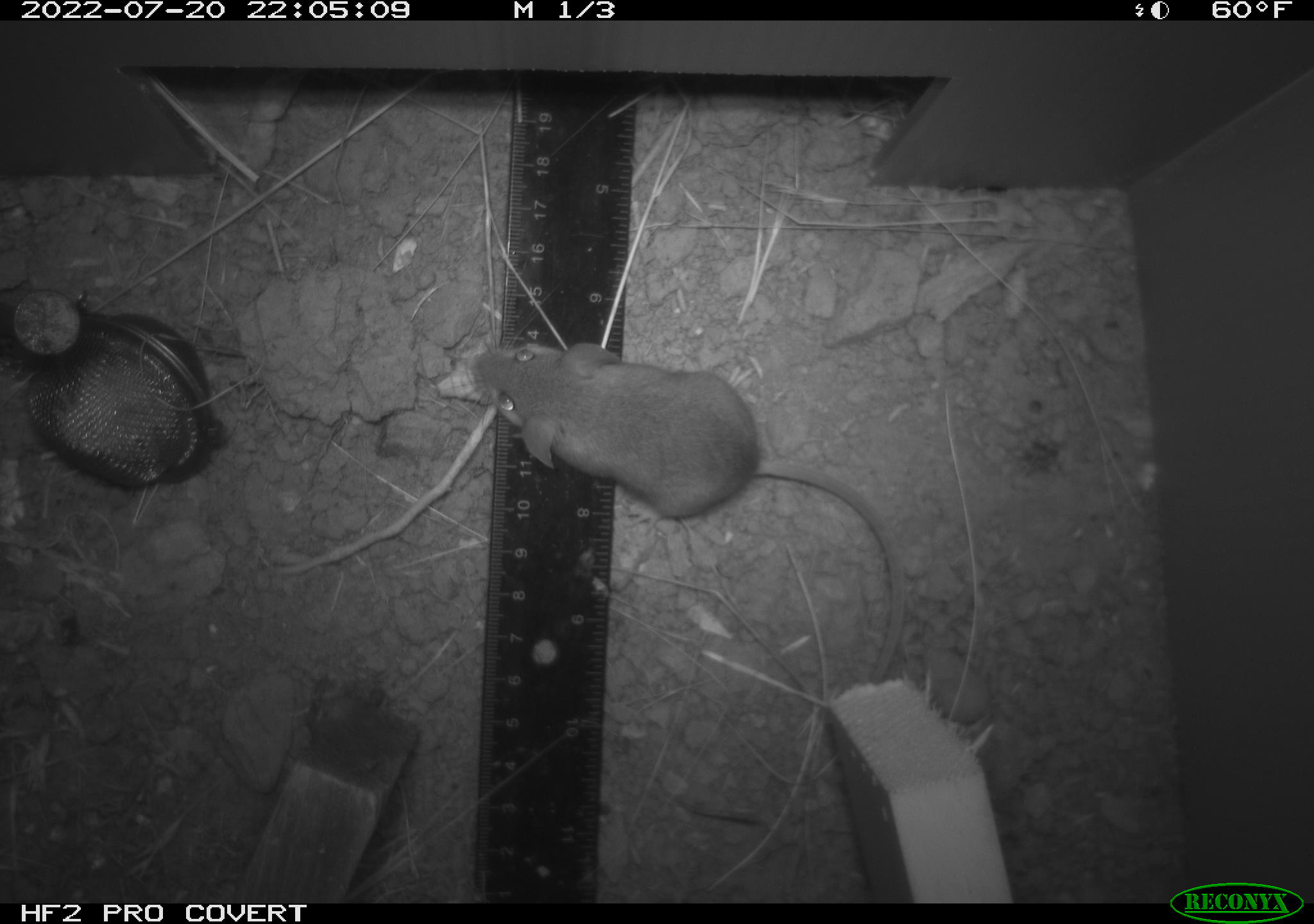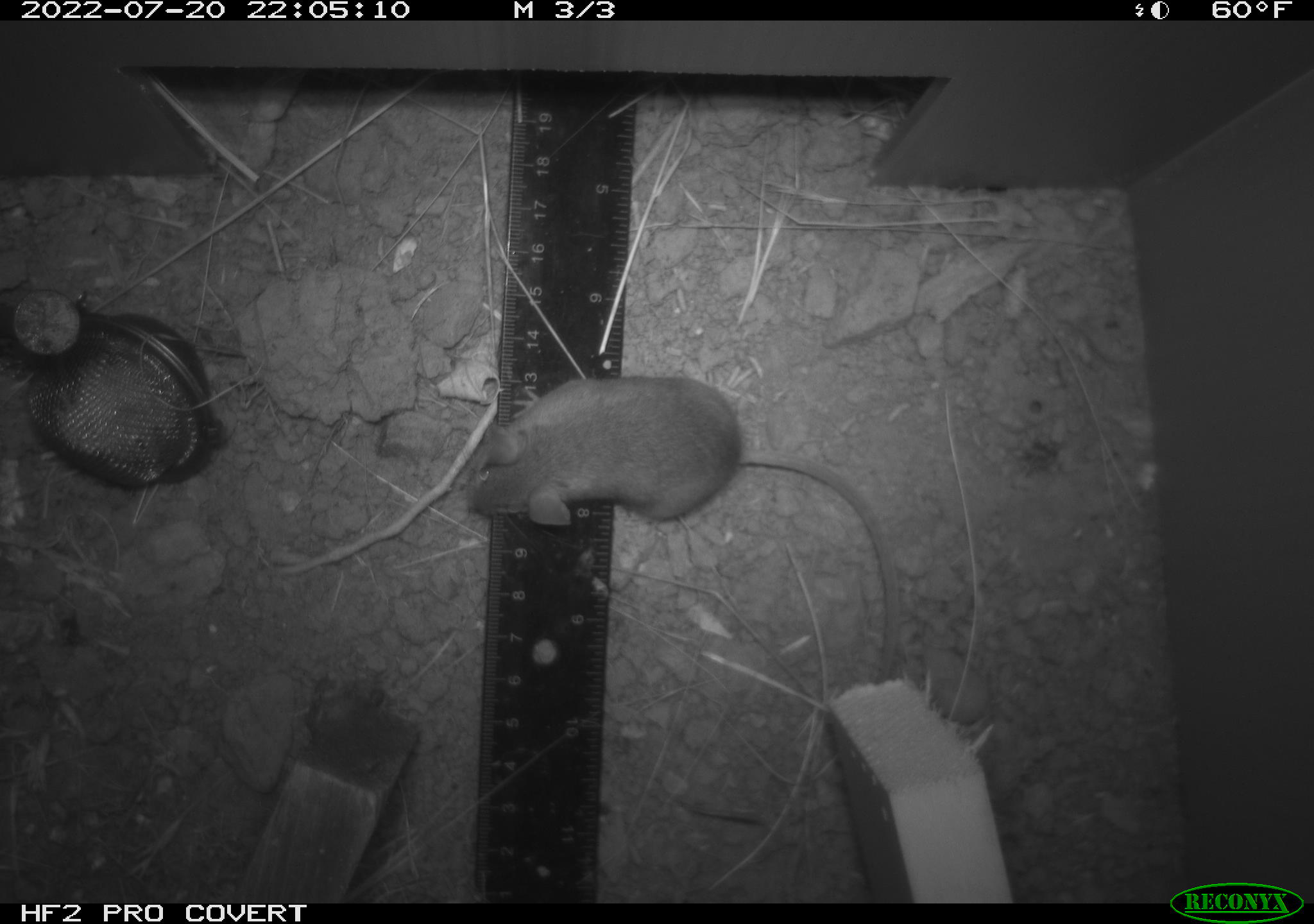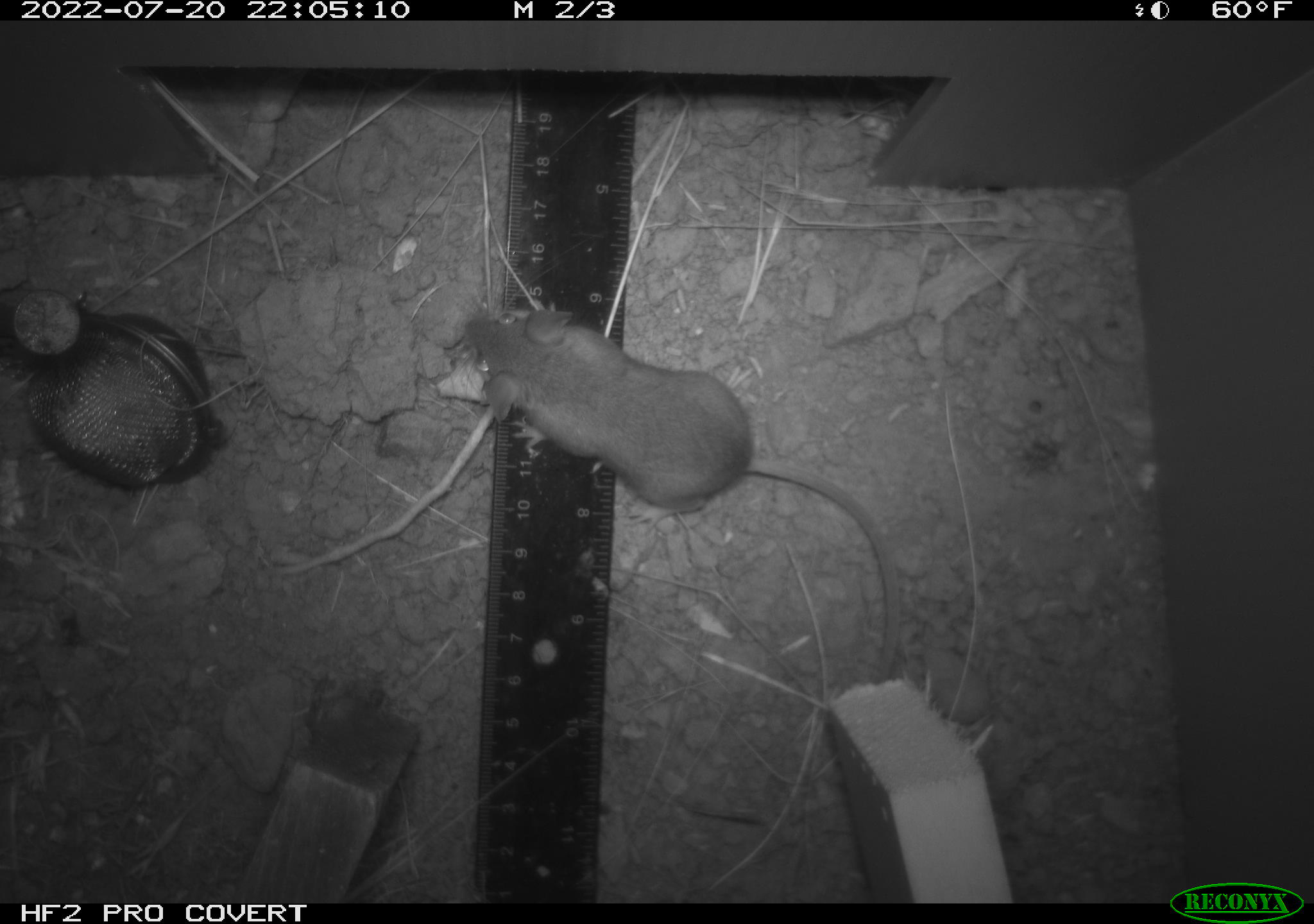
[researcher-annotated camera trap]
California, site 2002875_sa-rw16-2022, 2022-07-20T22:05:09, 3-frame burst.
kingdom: Animalia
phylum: Chordata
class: Mammalia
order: Rodentia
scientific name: Rodentia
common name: mouse species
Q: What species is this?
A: Mouse species (Rodentia).